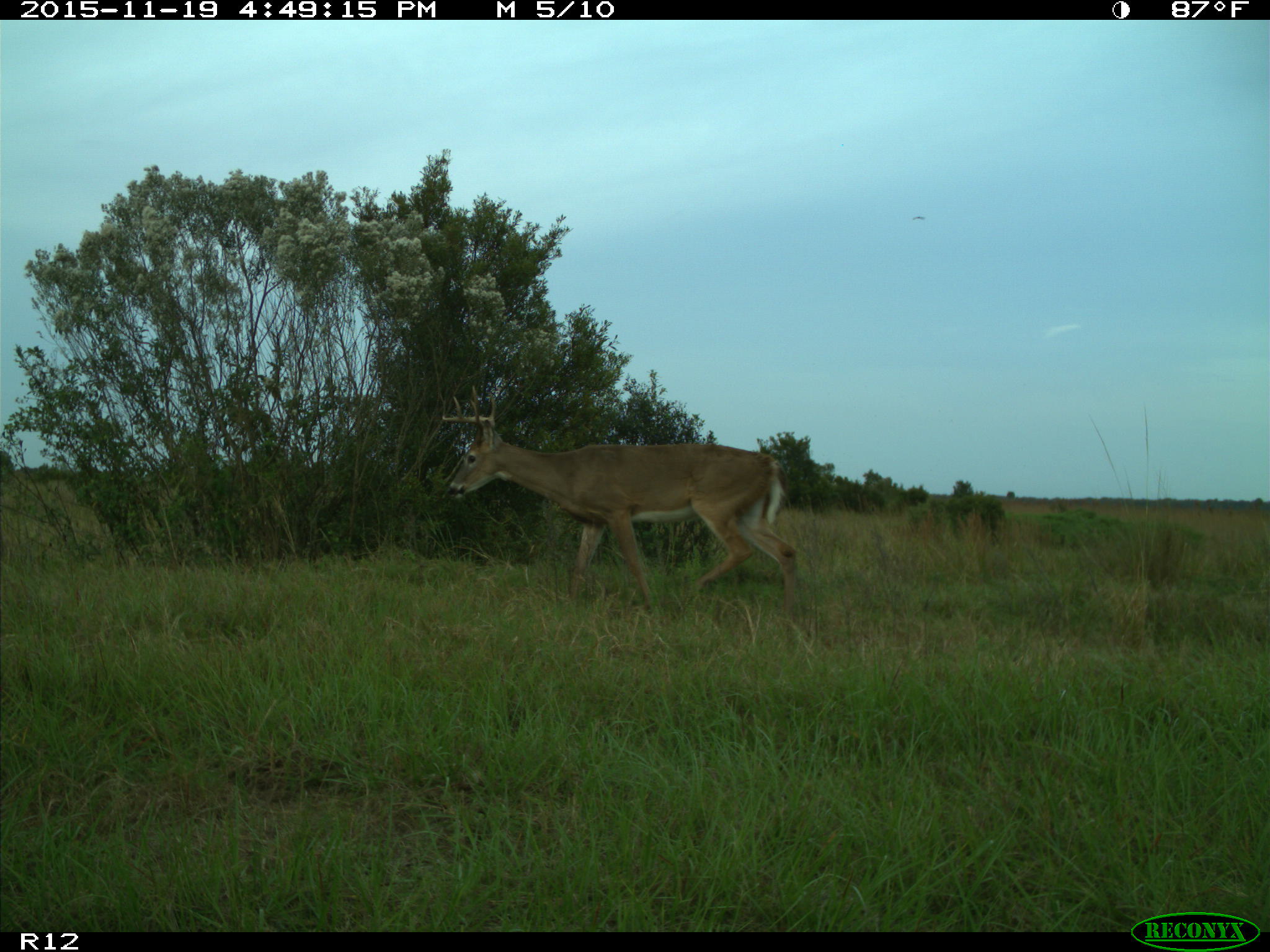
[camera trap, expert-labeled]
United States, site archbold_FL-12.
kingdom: Animalia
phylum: Chordata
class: Mammalia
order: Artiodactyla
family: Cervidae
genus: Odocoileus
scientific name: Odocoileus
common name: deer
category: unidentified deer